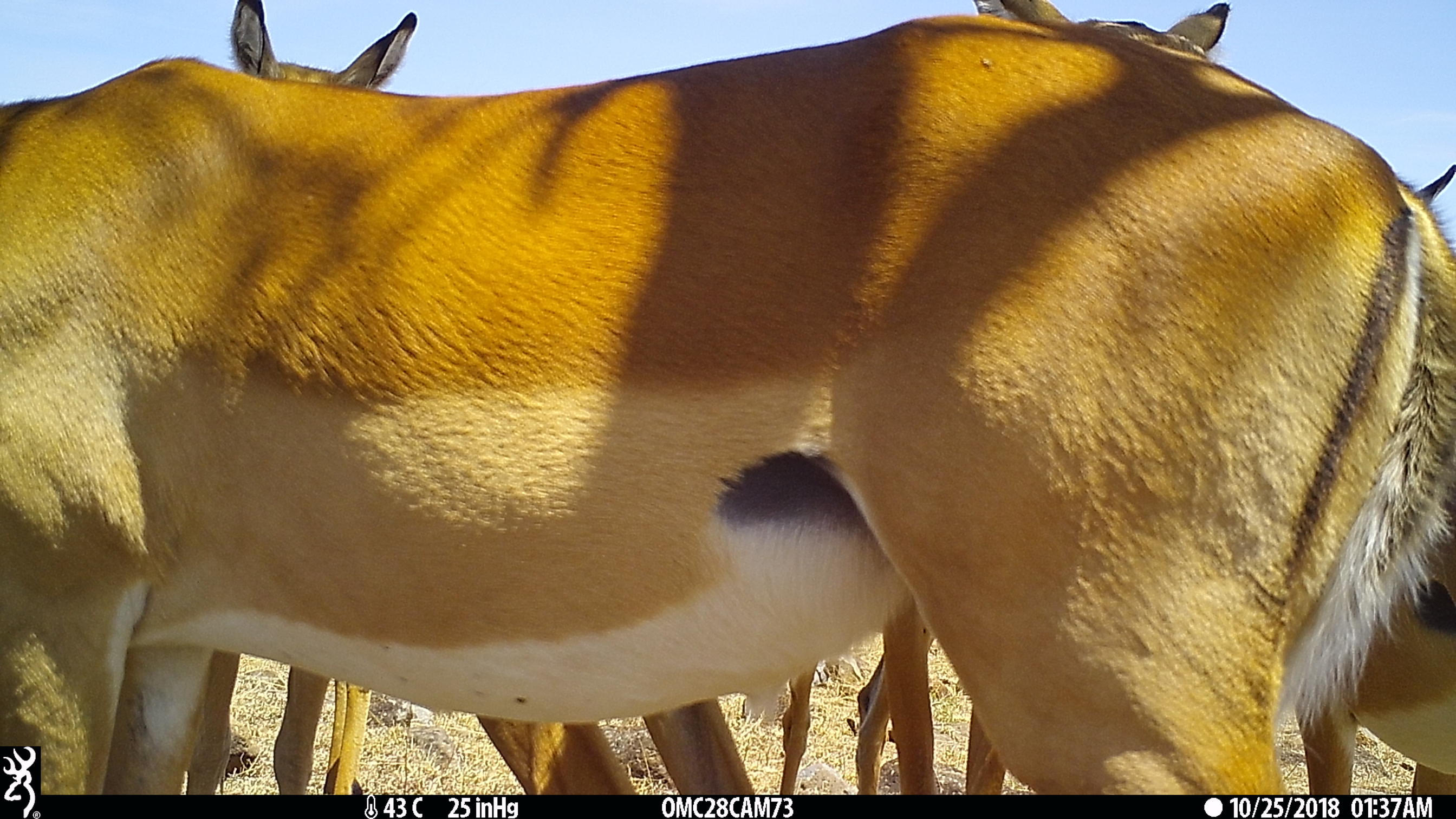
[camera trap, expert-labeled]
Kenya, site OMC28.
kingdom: Animalia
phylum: Chordata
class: Mammalia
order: Artiodactyla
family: Bovidae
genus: Aepyceros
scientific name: Aepyceros melampus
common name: impala